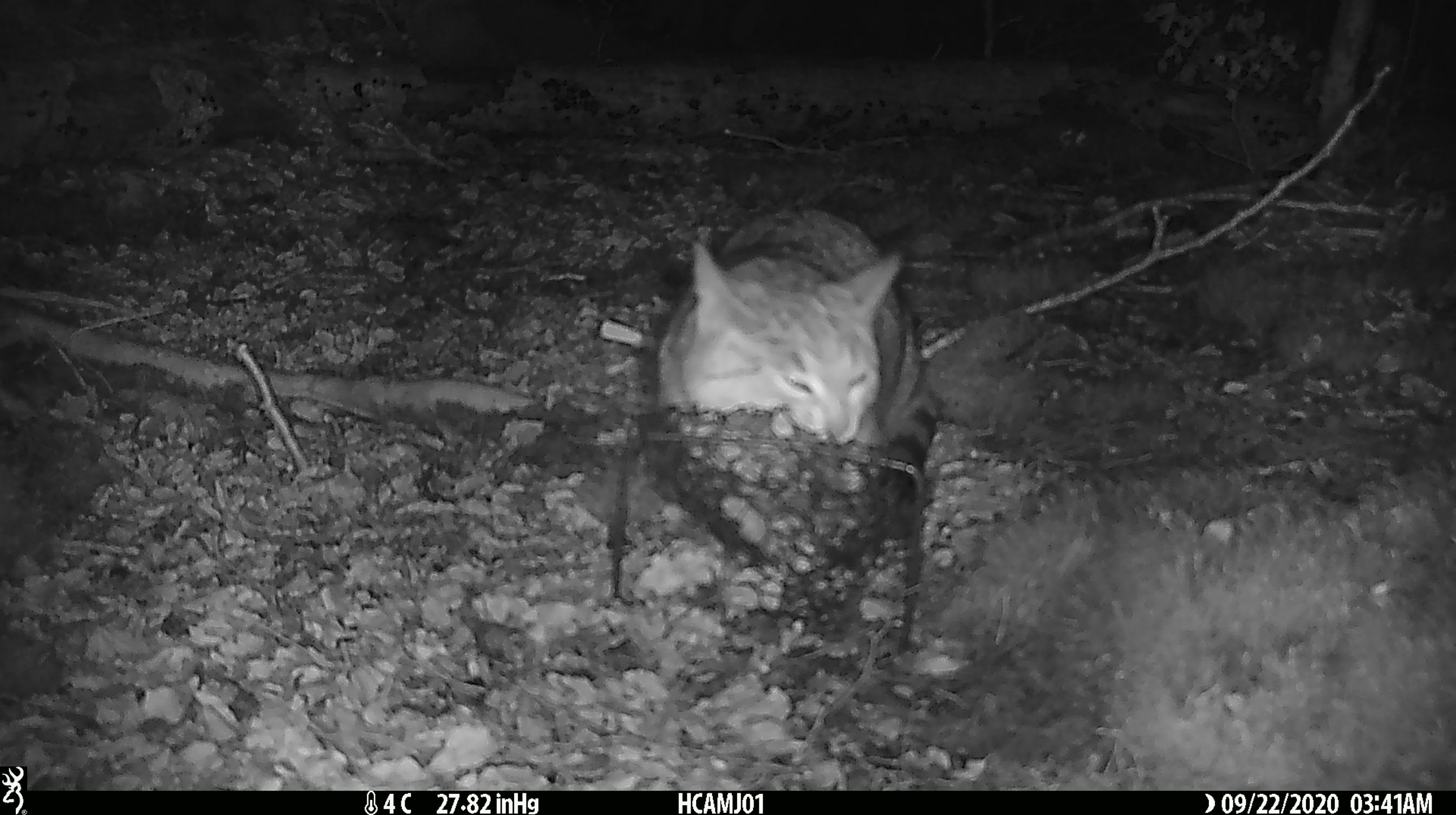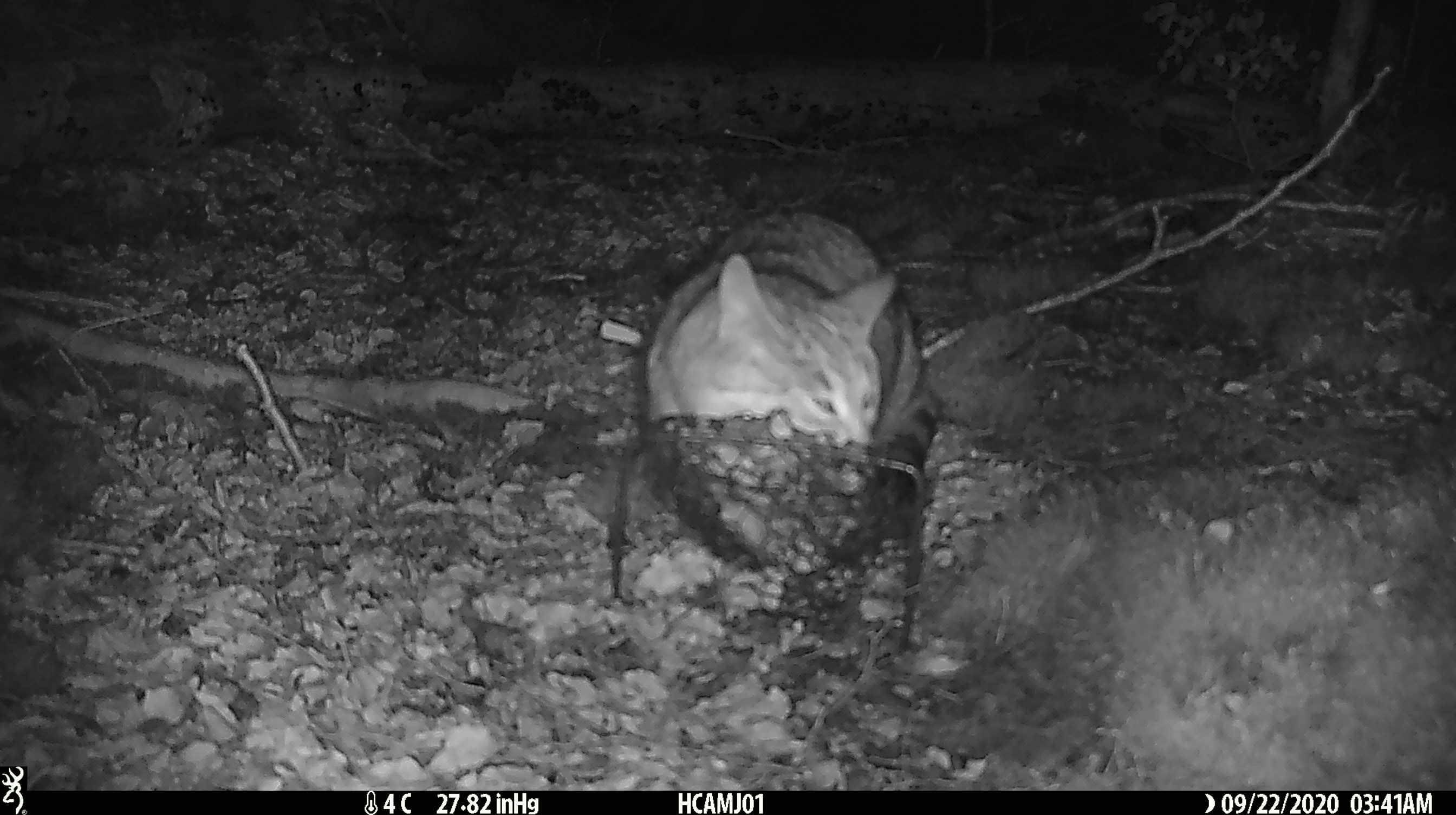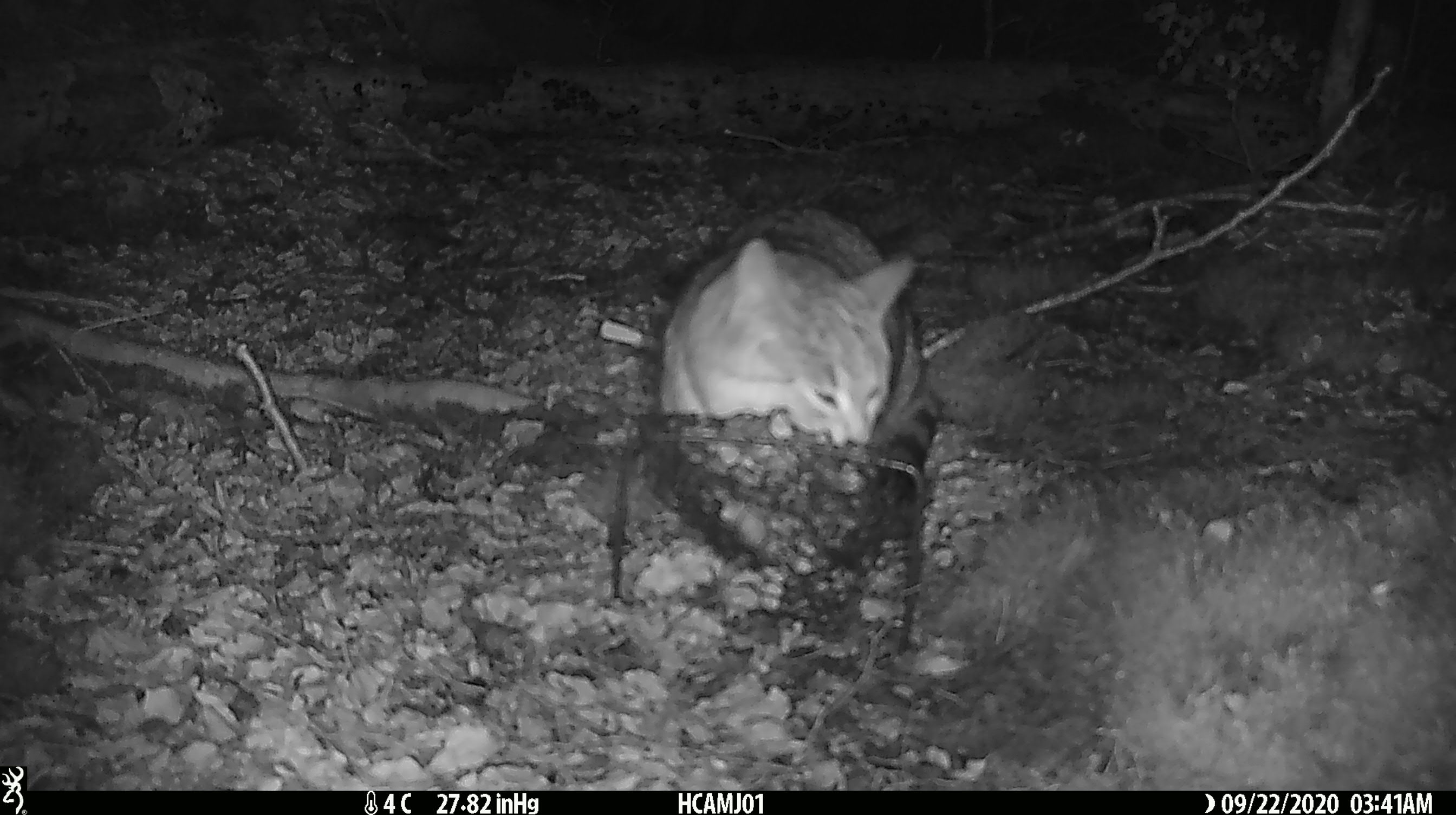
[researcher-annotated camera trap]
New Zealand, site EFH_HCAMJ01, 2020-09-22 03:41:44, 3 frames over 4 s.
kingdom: Animalia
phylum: Chordata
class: Mammalia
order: Carnivora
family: Felidae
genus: Felis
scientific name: Felis catus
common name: domestic cat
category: cat